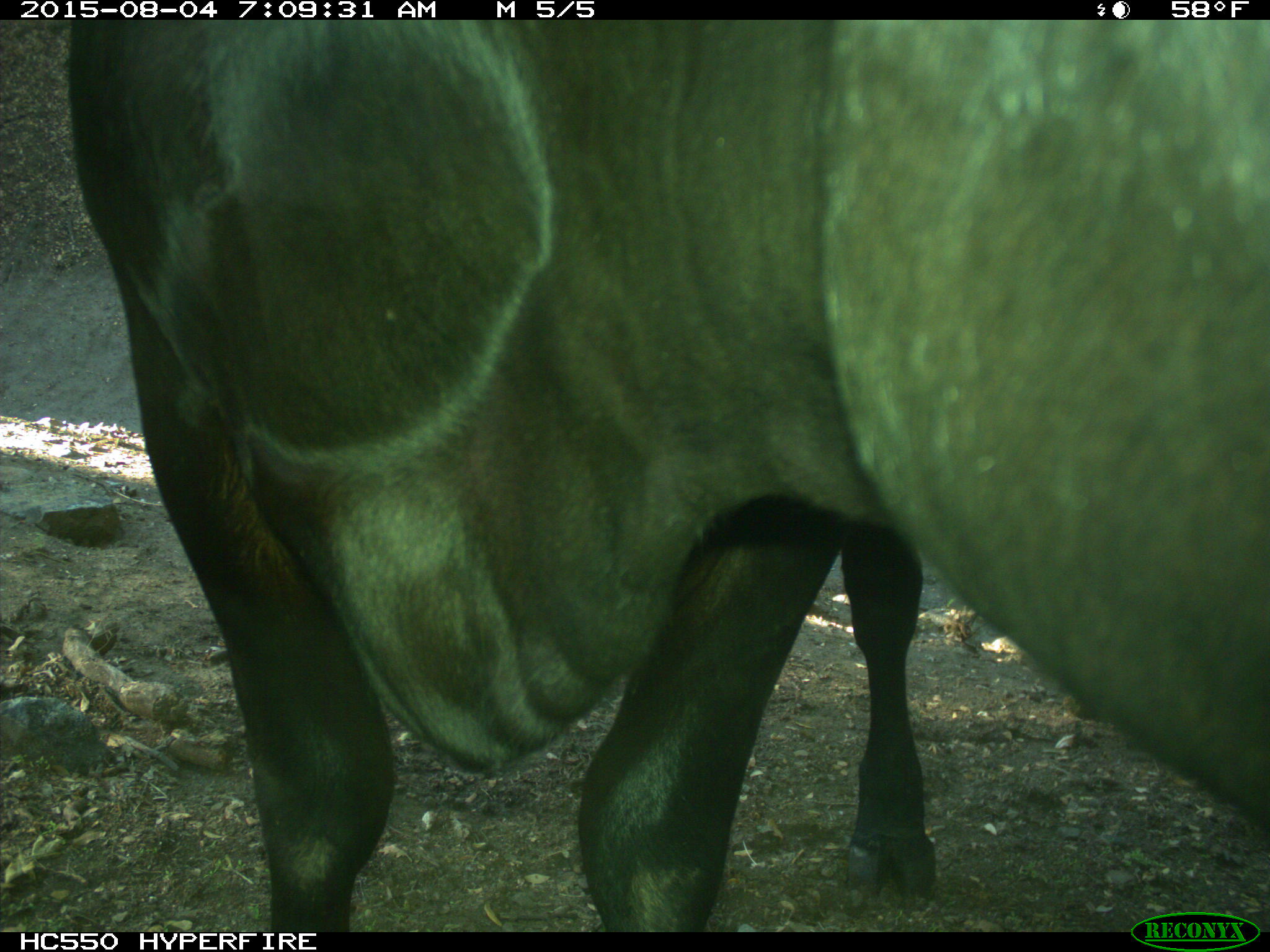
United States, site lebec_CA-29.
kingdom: Animalia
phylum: Chordata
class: Mammalia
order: Artiodactyla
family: Bovidae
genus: Bos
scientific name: Bos taurus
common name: domestic cow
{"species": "Bos taurus (domestic cow)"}